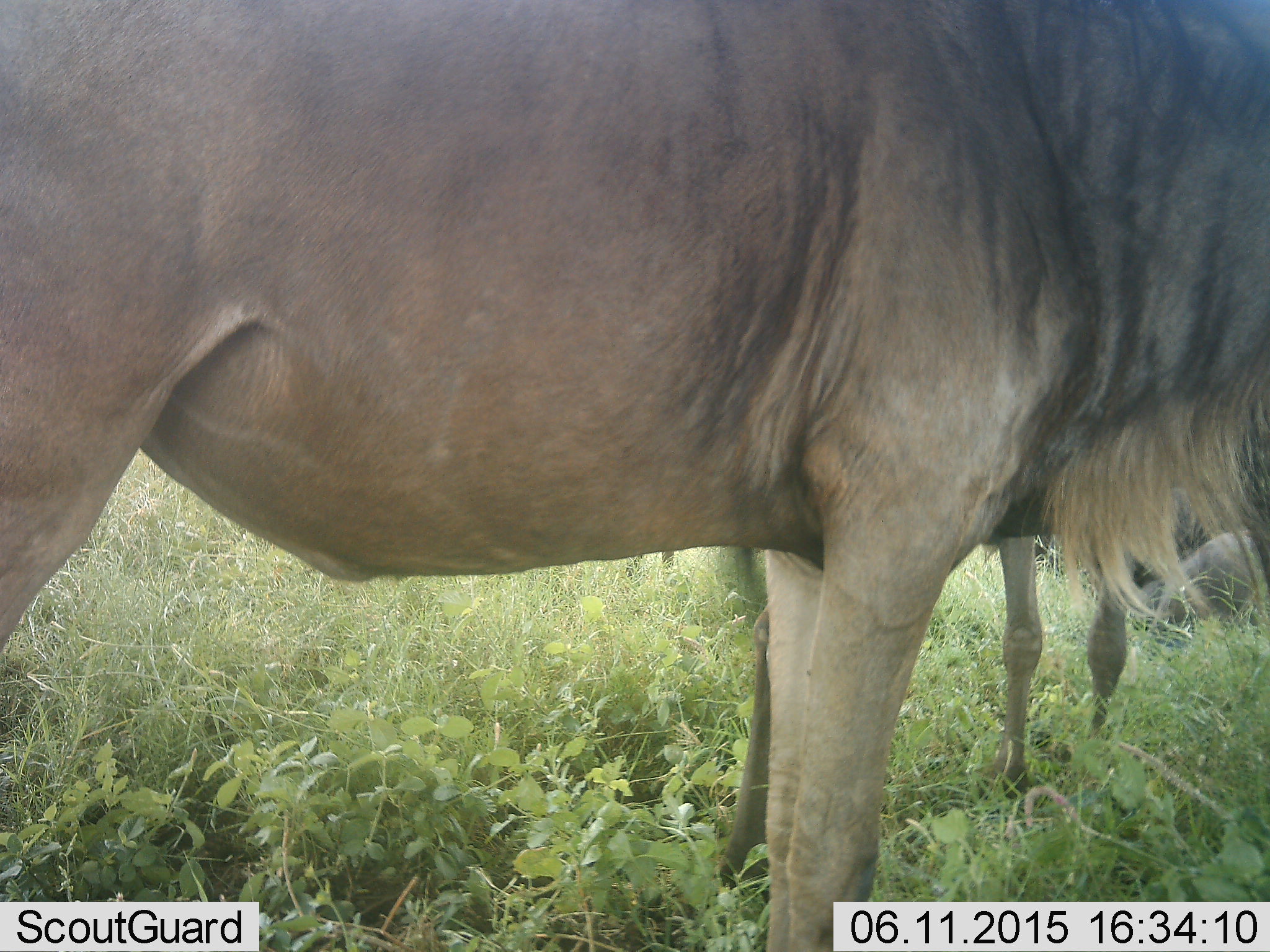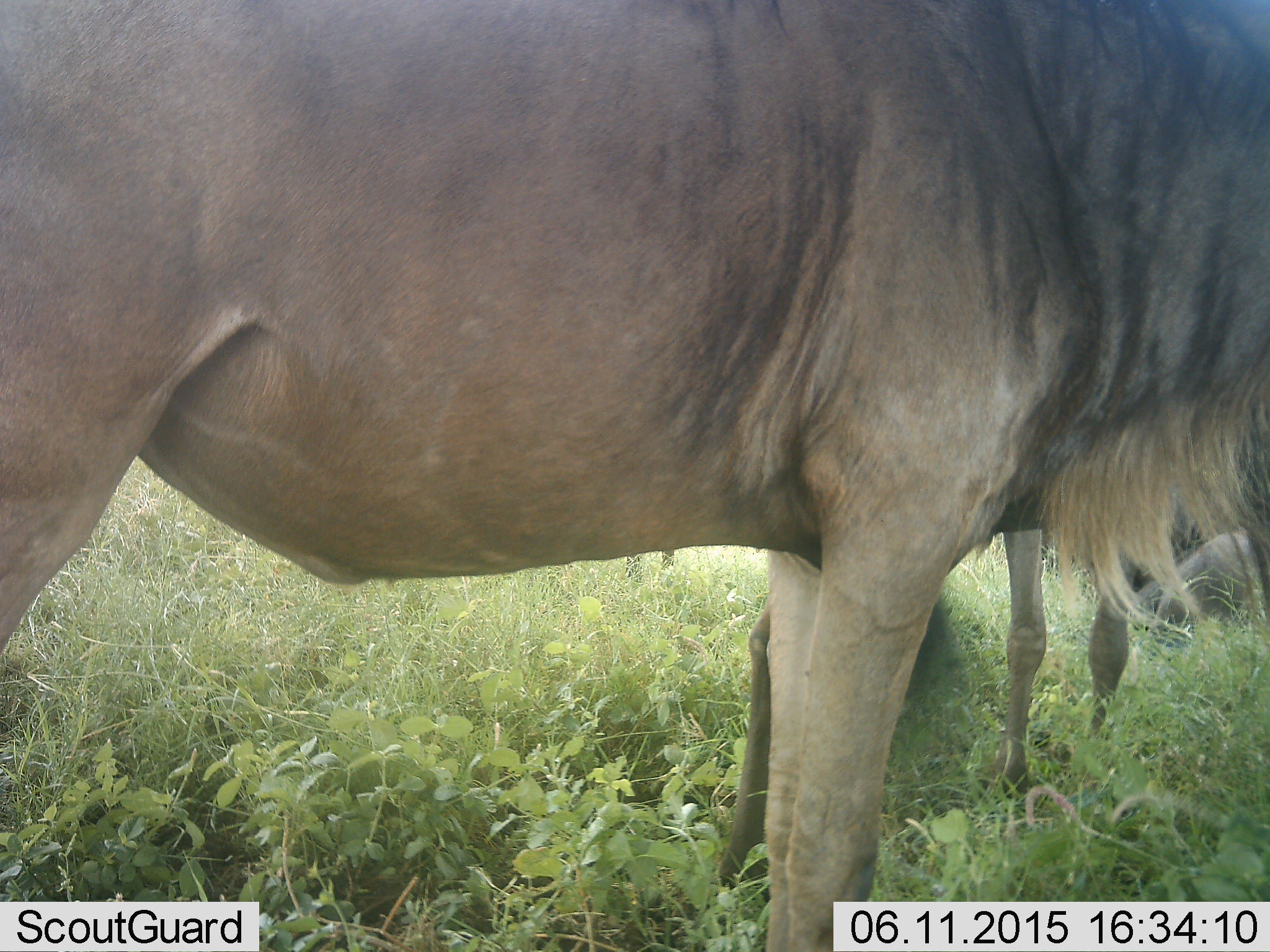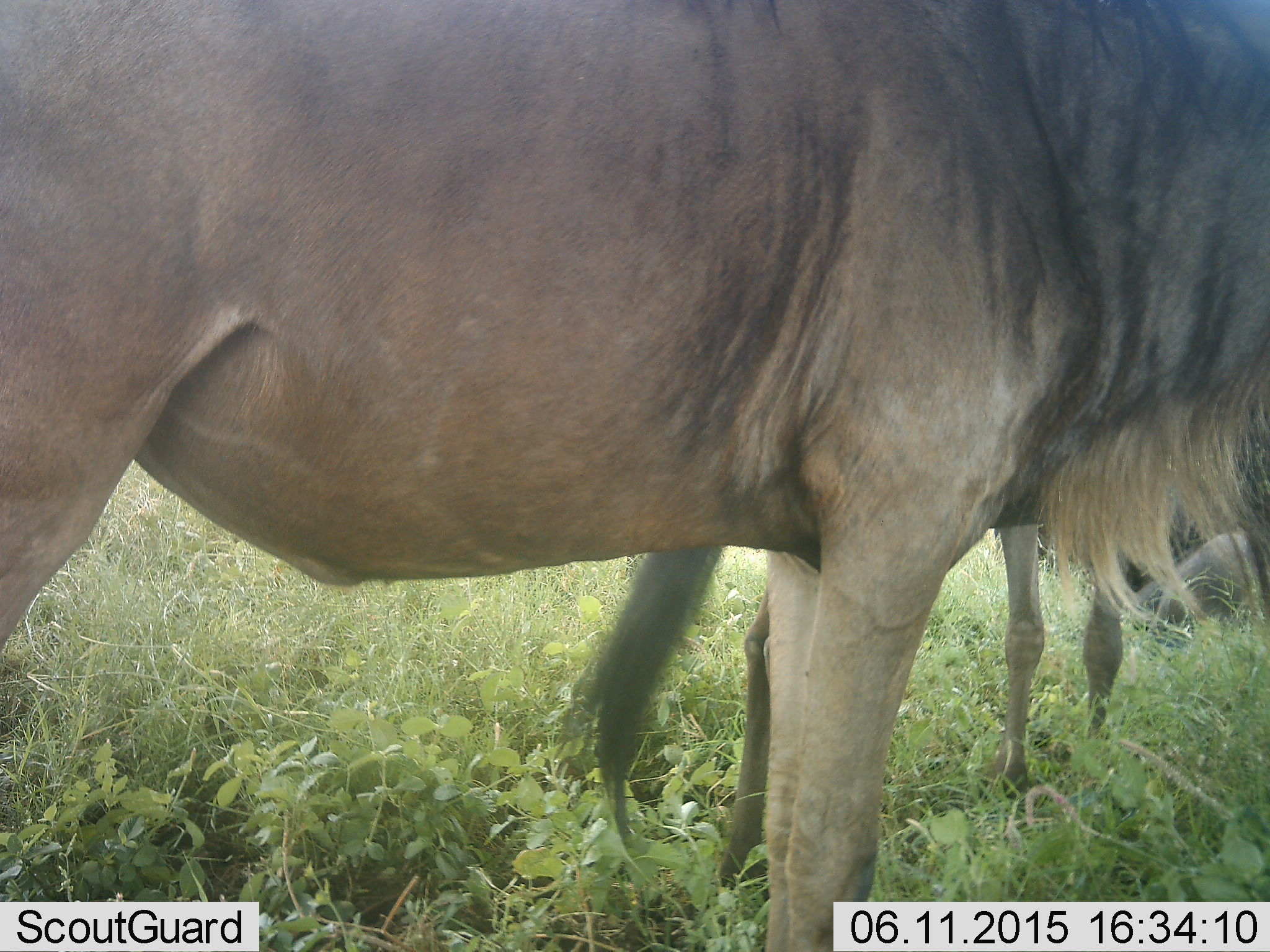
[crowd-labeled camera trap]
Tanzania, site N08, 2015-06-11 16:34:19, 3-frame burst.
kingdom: Animalia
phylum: Chordata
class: Mammalia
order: Artiodactyla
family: Bovidae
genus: Connochaetes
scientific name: Connochaetes taurinus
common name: blue wildebeest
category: wildebeest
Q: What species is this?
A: Wildebeest (blue wildebeest) (Connochaetes taurinus).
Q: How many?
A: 3.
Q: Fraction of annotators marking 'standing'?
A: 100%.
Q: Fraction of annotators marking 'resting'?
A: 45%.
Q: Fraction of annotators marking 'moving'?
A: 0%.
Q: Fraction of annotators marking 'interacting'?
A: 0%.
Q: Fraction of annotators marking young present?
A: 9%.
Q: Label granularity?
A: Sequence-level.